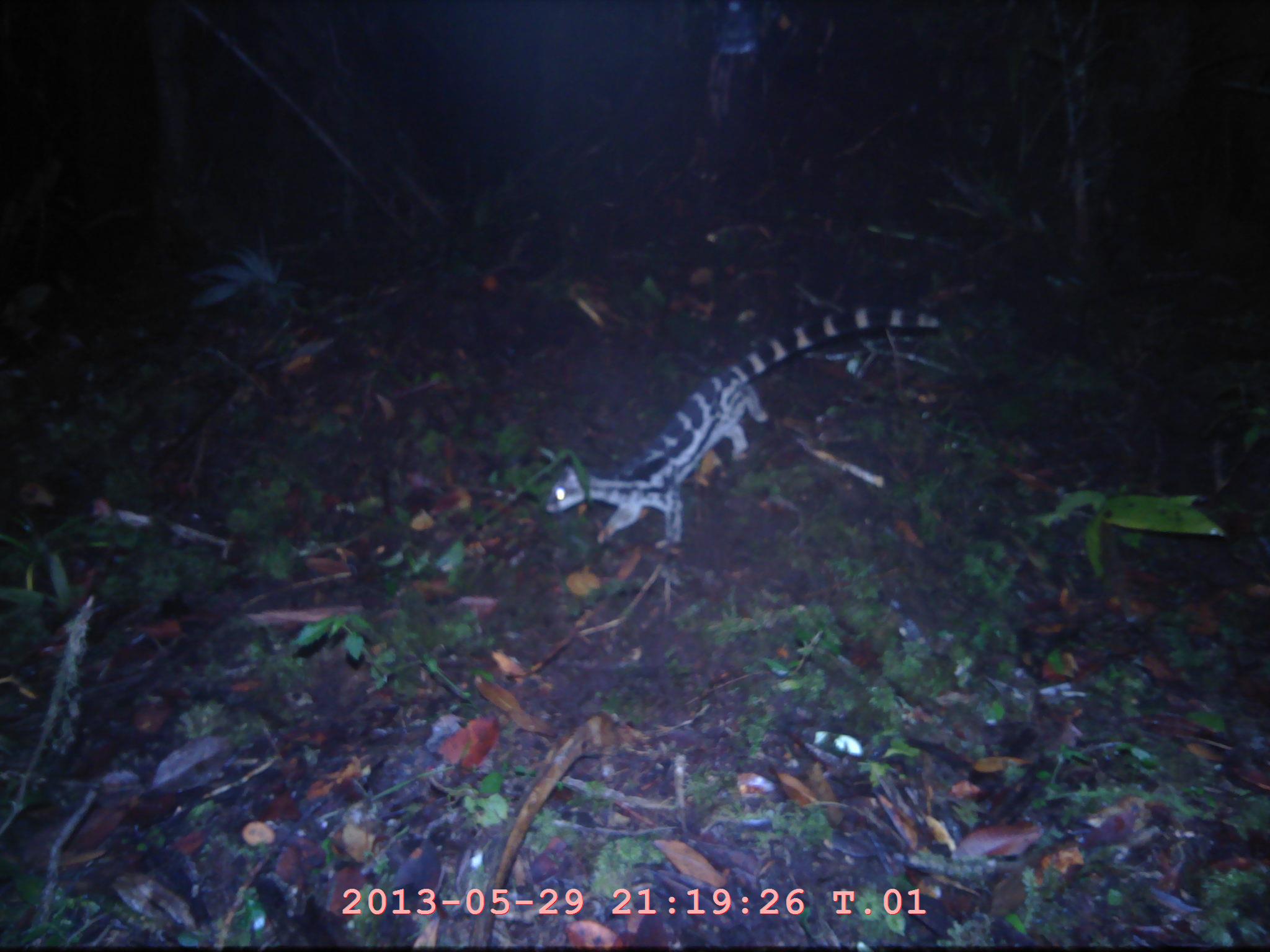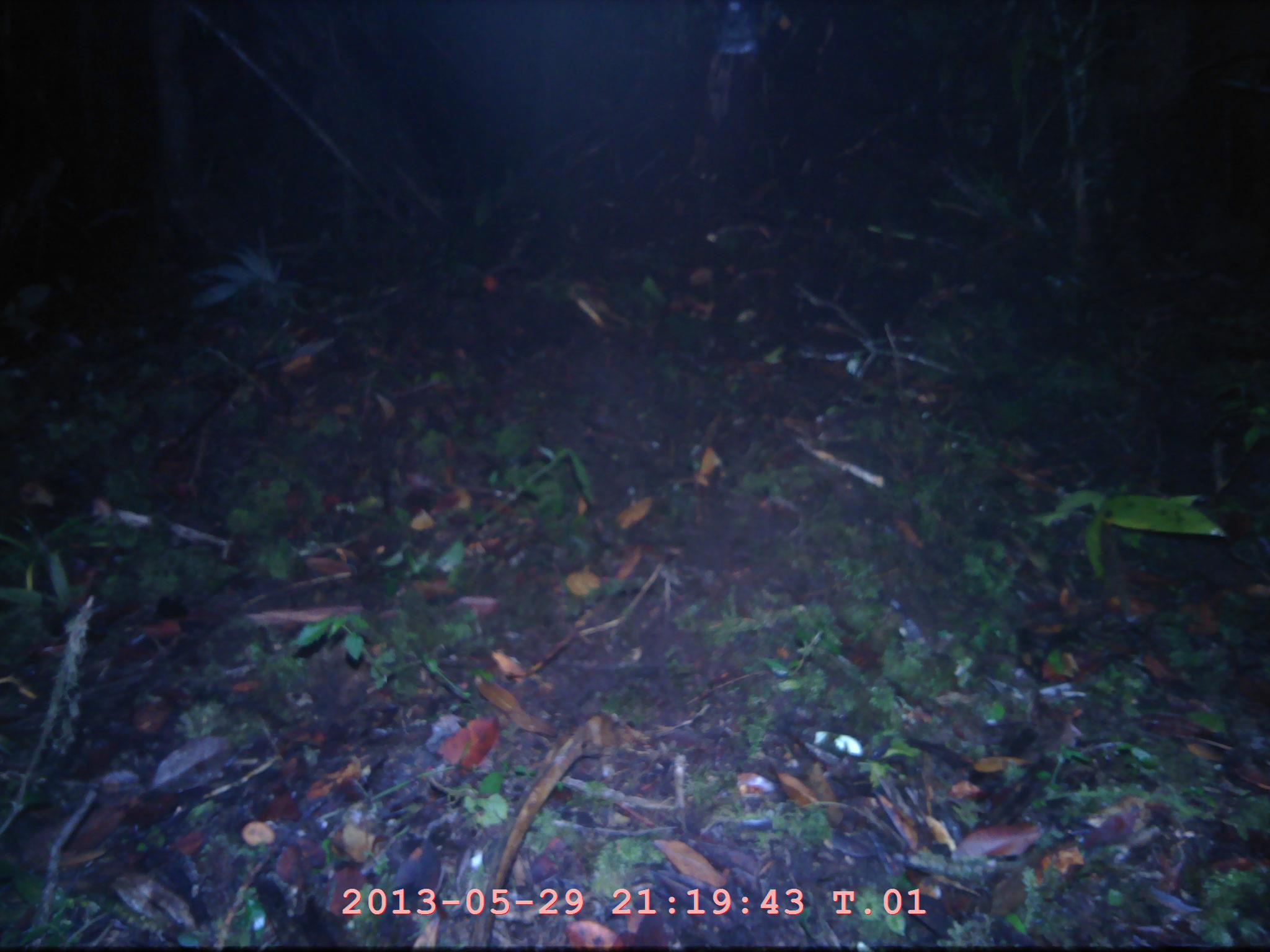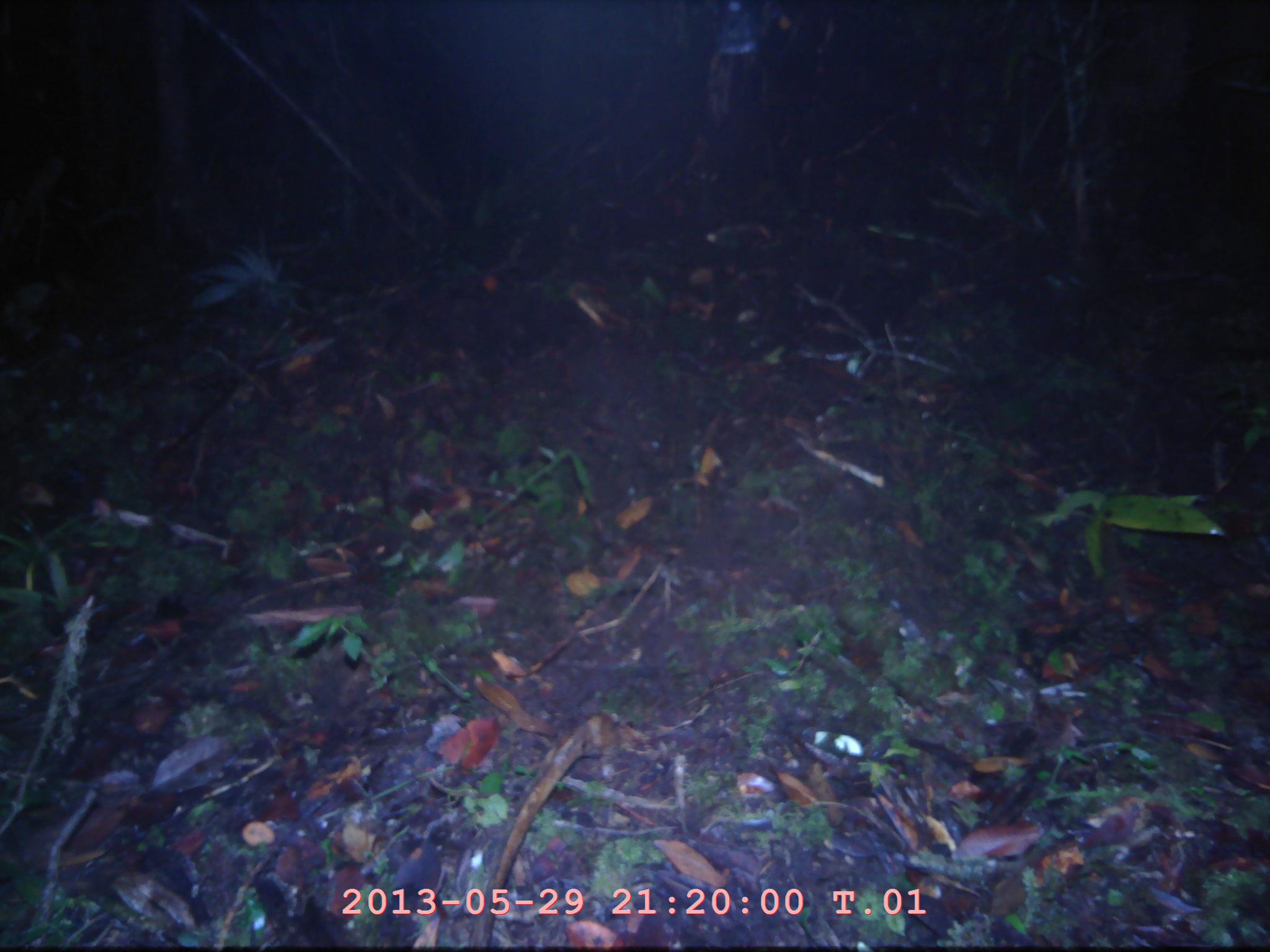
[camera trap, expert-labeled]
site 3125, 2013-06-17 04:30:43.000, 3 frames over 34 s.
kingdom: Animalia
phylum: Chordata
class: Mammalia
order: Carnivora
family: Prionodontidae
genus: Prionodon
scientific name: Prionodon linsang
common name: banded linsang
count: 1